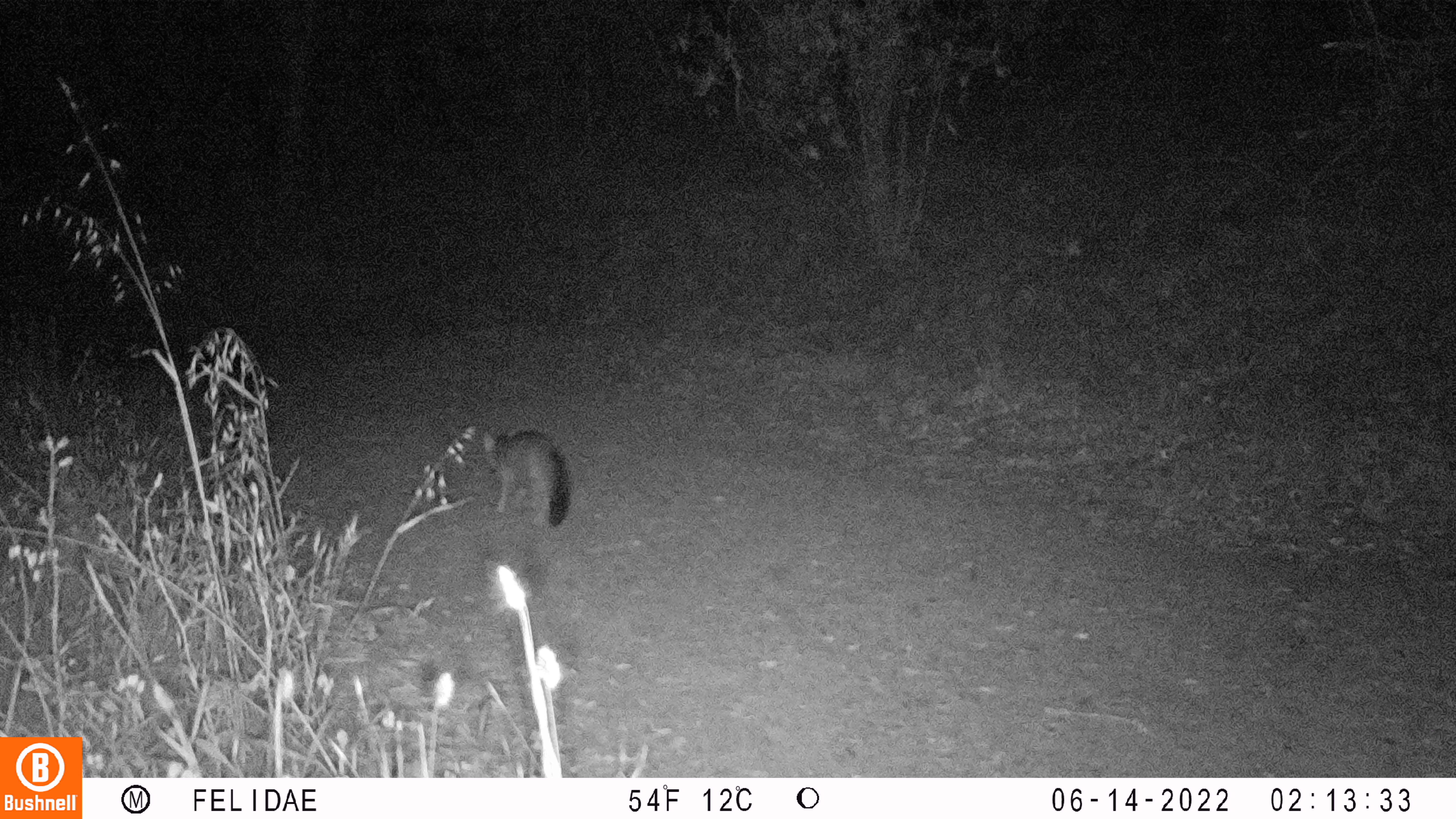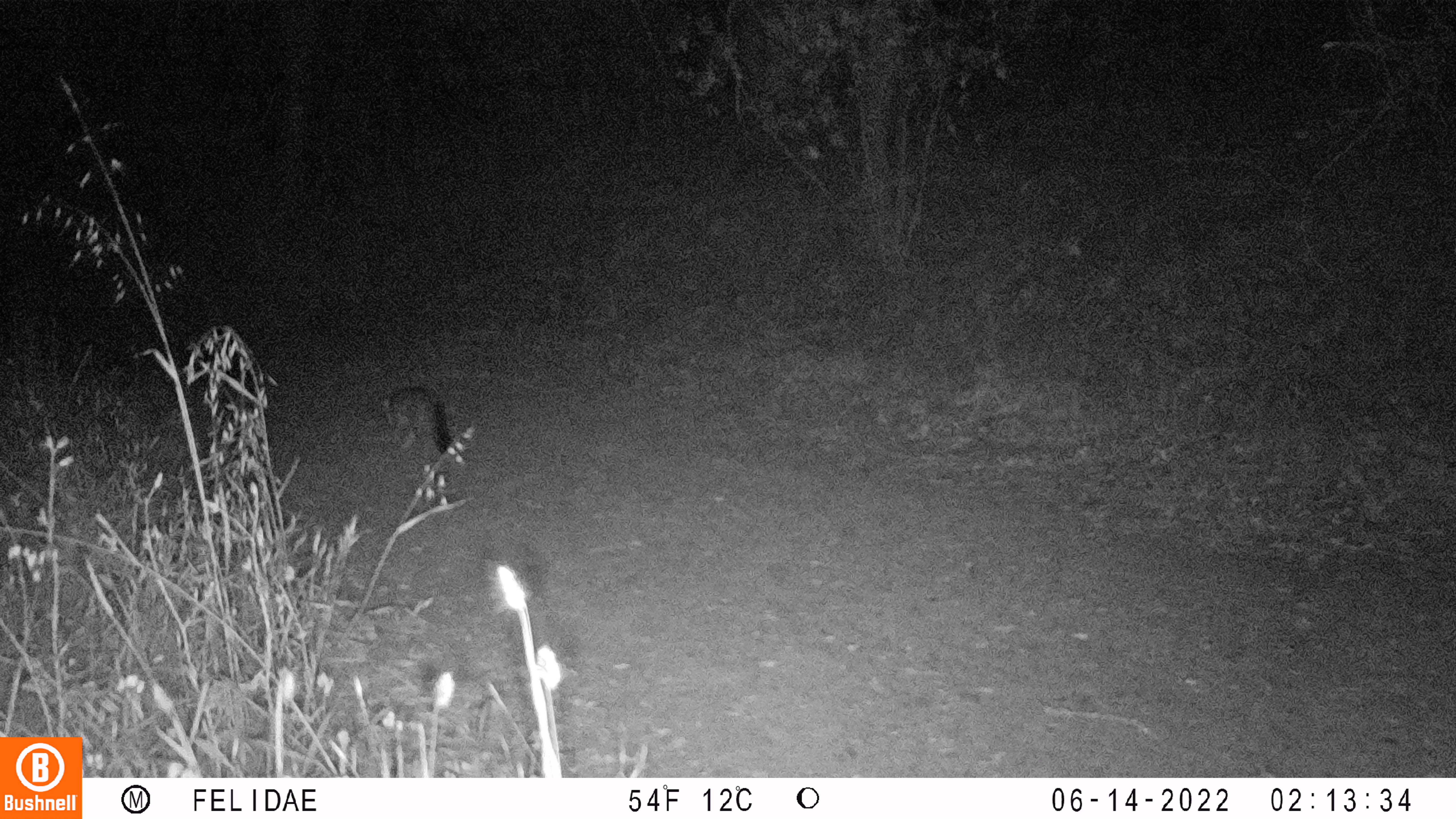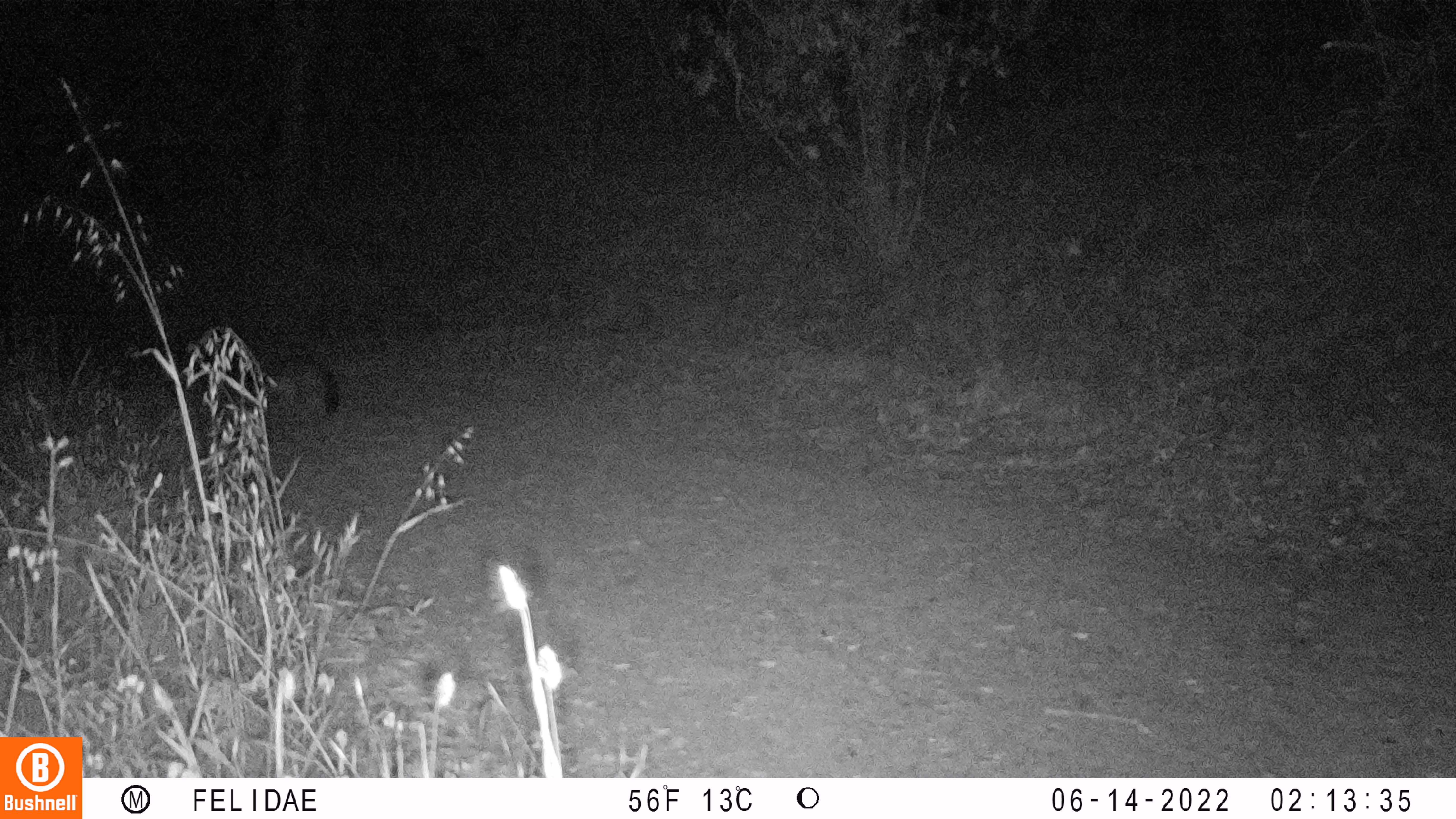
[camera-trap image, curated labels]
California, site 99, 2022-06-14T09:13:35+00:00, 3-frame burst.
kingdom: Animalia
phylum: Chordata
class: Mammalia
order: Carnivora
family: Canidae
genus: Urocyon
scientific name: Urocyon cinereoargenteus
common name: gray fox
Gray fox (Urocyon cinereoargenteus).